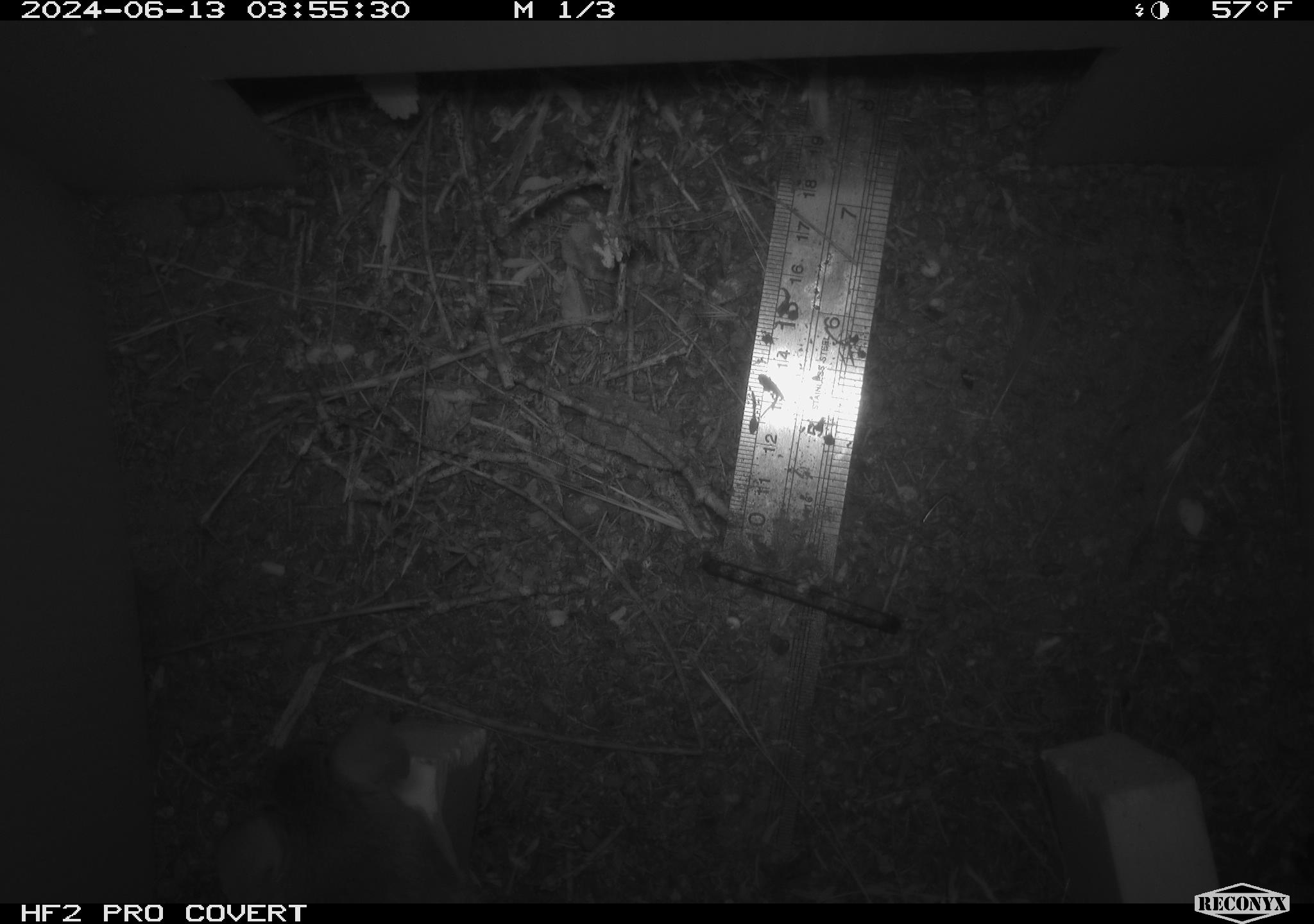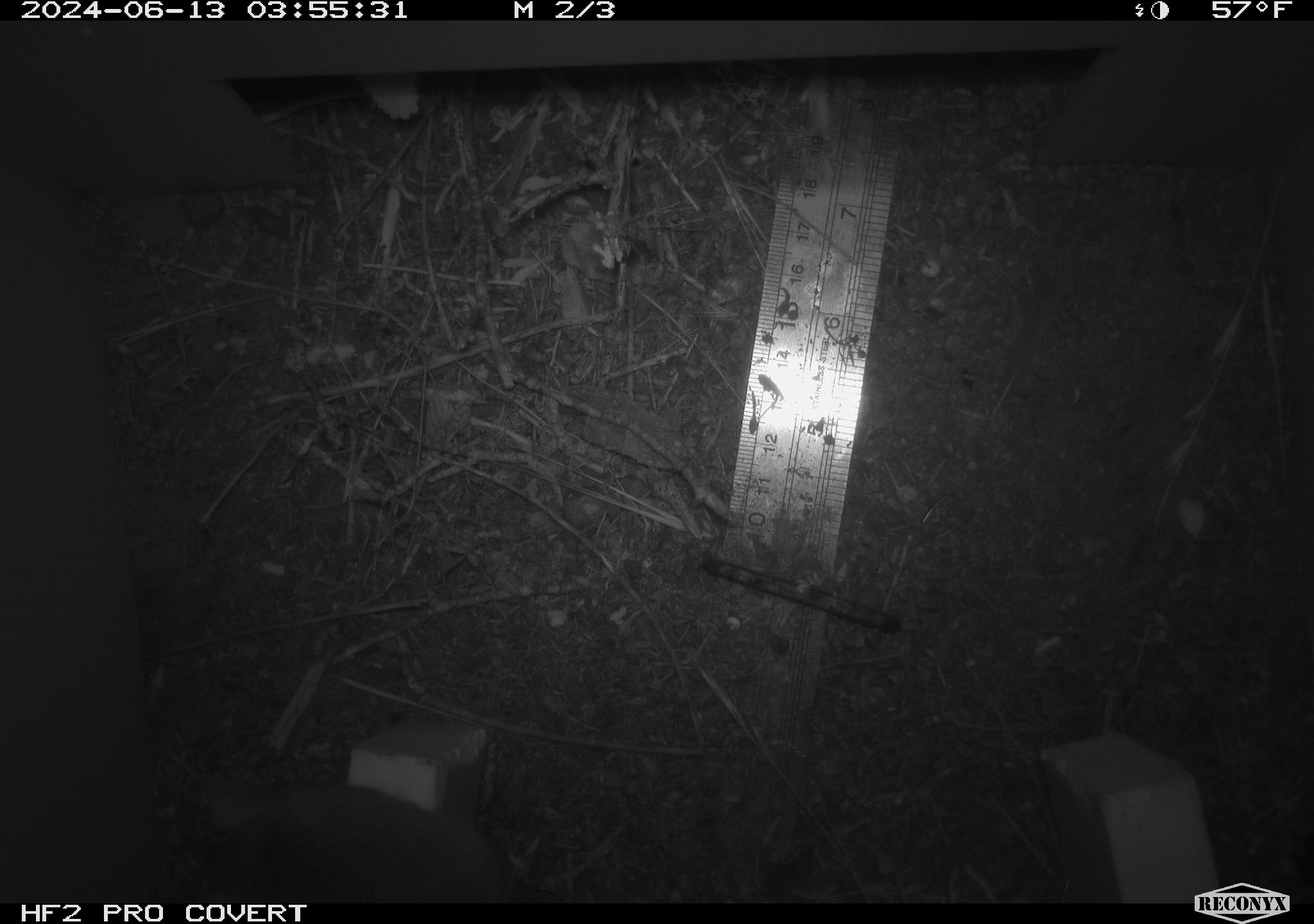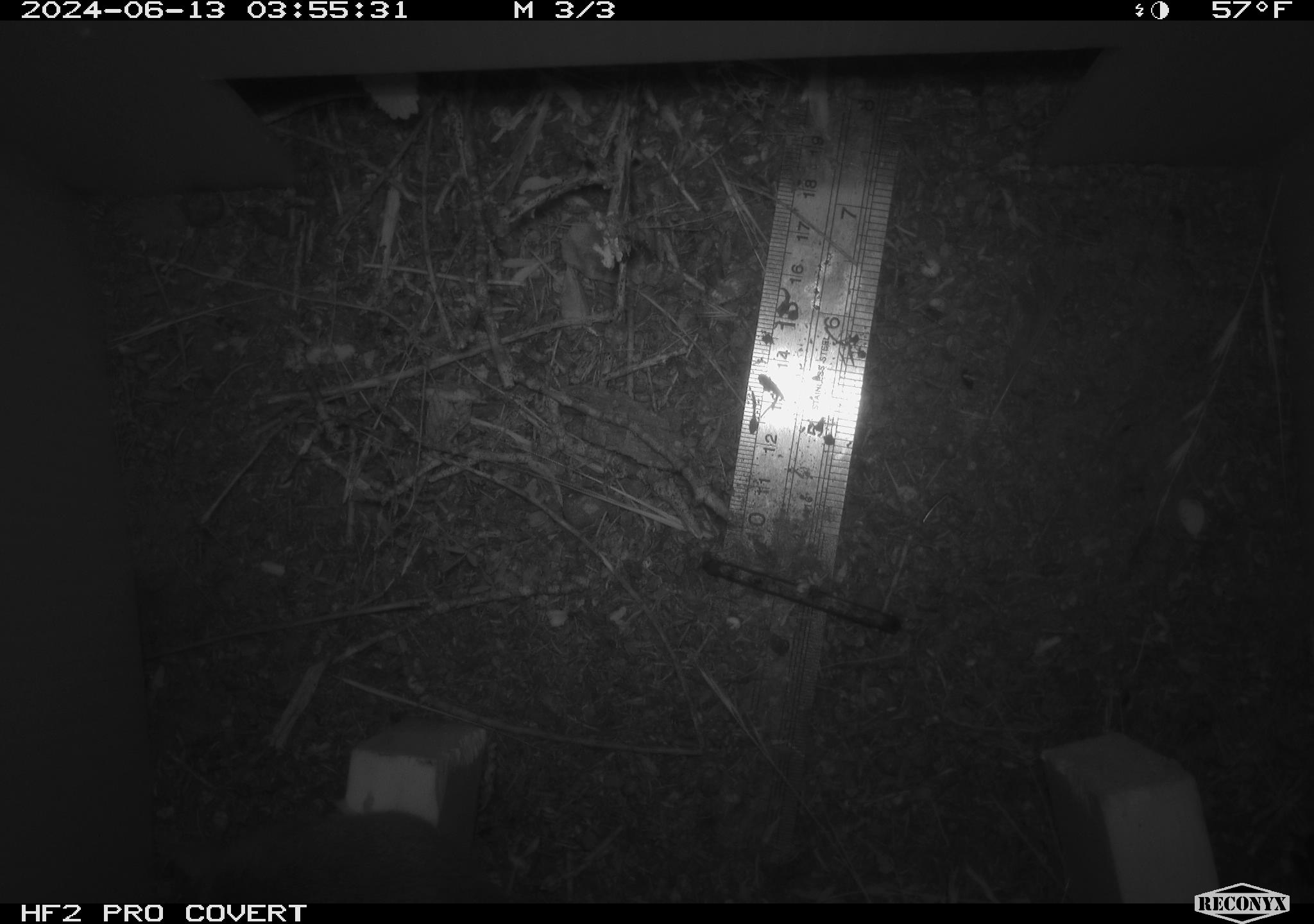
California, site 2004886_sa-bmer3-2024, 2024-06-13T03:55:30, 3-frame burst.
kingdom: Animalia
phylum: Chordata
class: Mammalia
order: Rodentia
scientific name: Rodentia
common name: mouse species